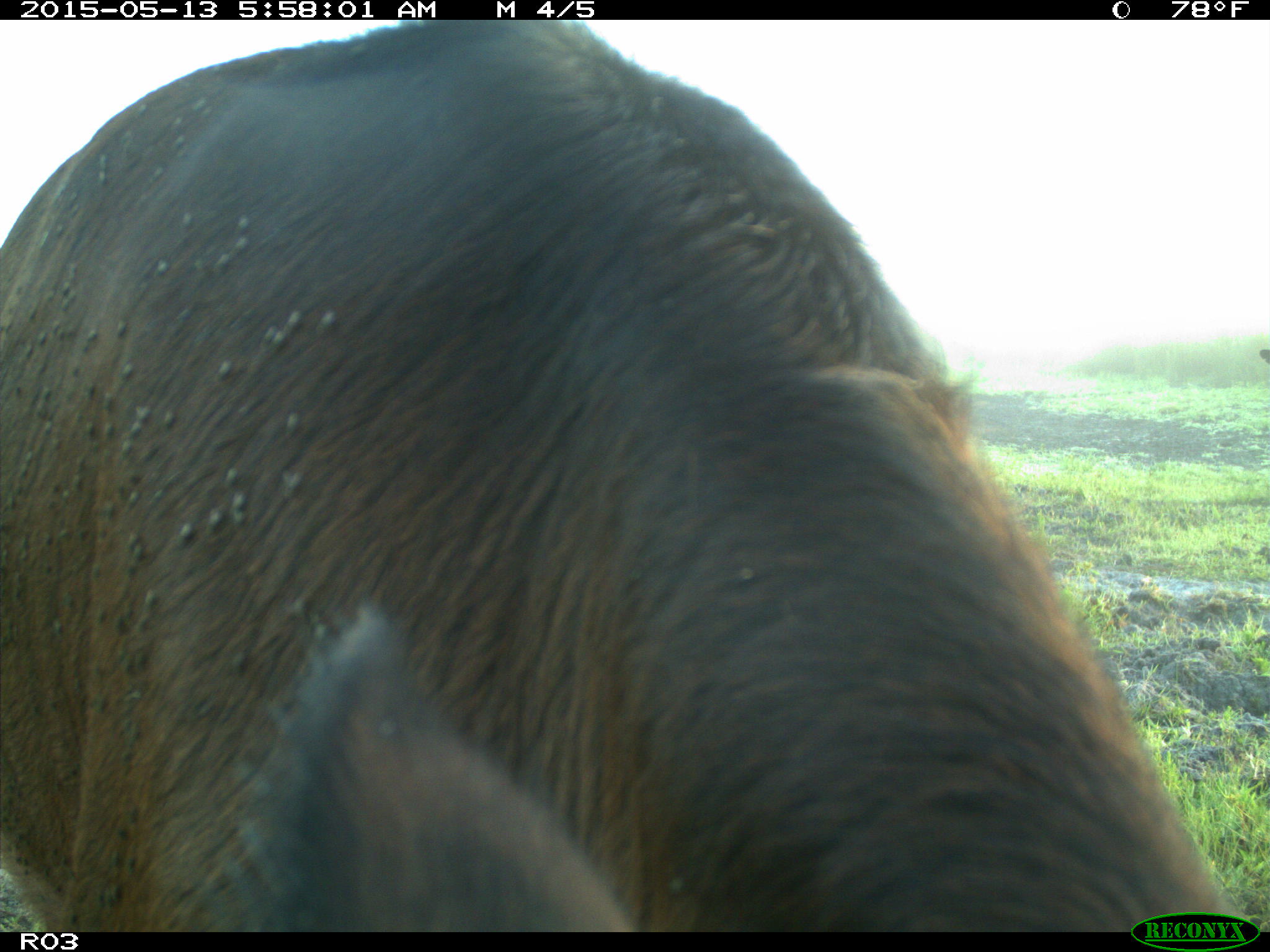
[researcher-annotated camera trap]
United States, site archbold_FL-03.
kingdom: Animalia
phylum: Chordata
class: Mammalia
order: Artiodactyla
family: Bovidae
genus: Bos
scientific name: Bos taurus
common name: domestic cow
Bos taurus (domestic cow).